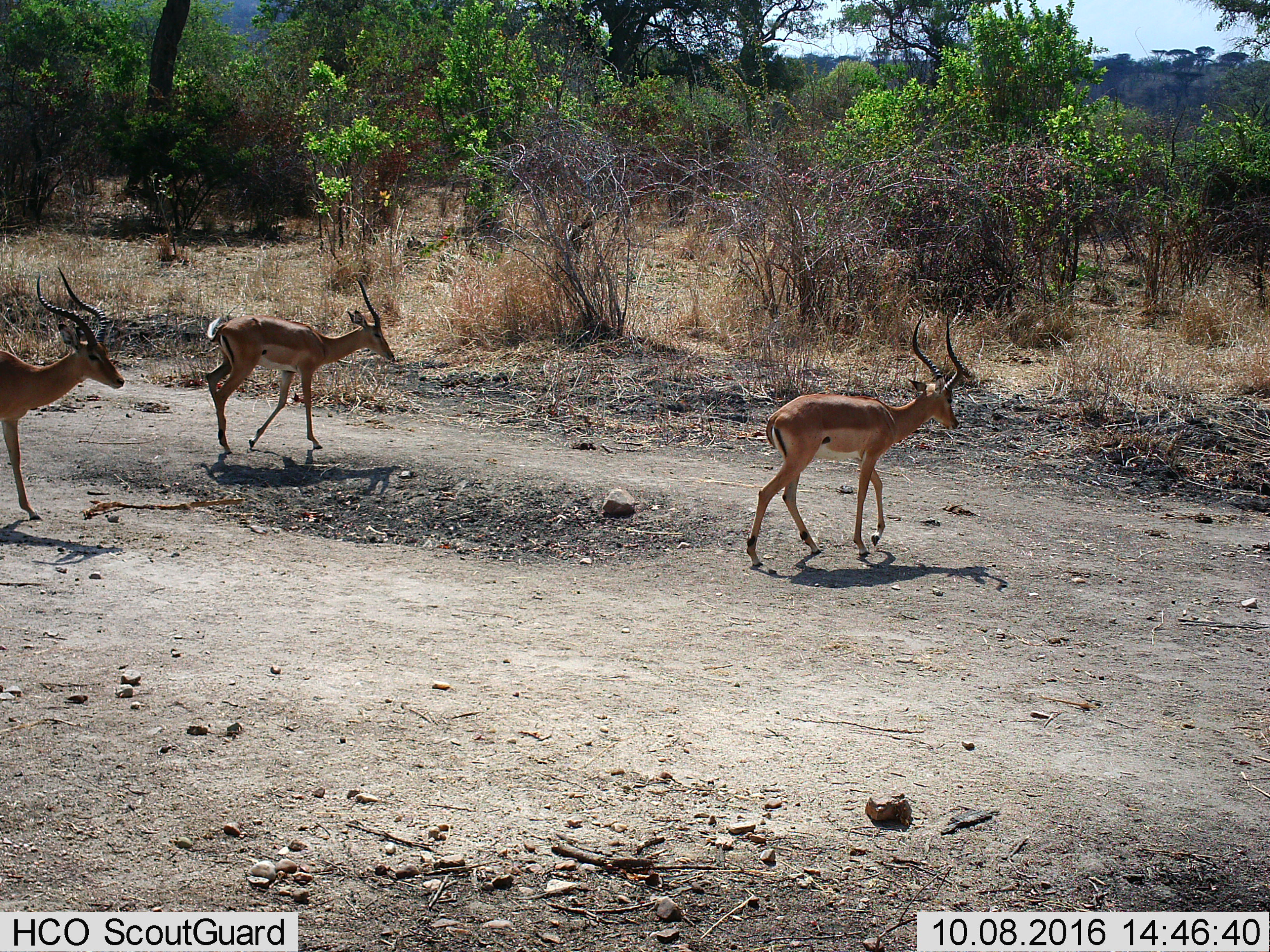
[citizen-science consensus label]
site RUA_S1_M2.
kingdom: Animalia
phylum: Chordata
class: Mammalia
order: Artiodactyla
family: Bovidae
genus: Aepyceros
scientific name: Aepyceros melampus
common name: impala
Impala (Aepyceros melampus), count 3. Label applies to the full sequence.